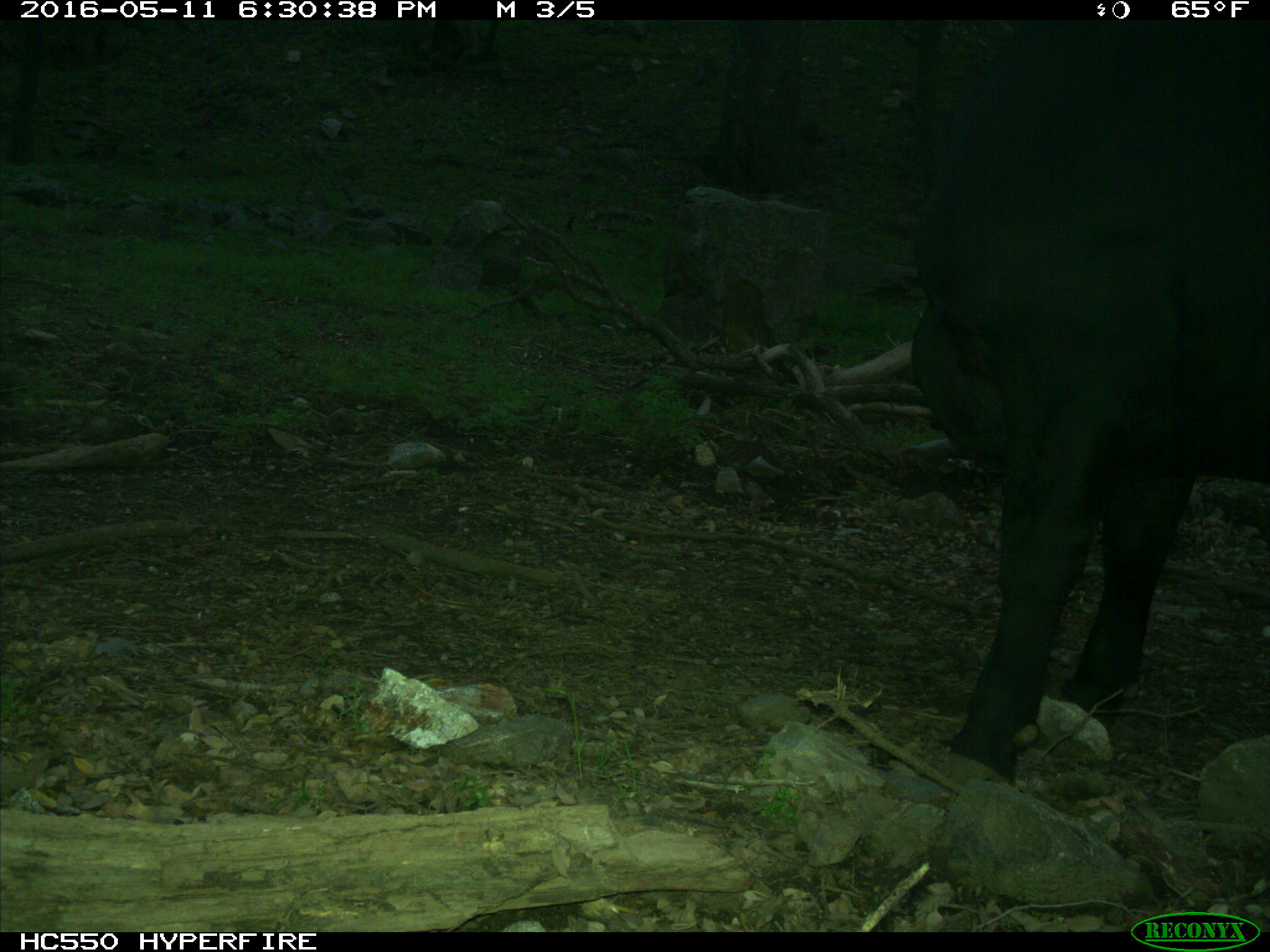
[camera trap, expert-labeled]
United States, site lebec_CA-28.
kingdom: Animalia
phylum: Chordata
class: Mammalia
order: Artiodactyla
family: Bovidae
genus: Bos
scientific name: Bos taurus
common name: domestic cow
Bos taurus (domestic cow).